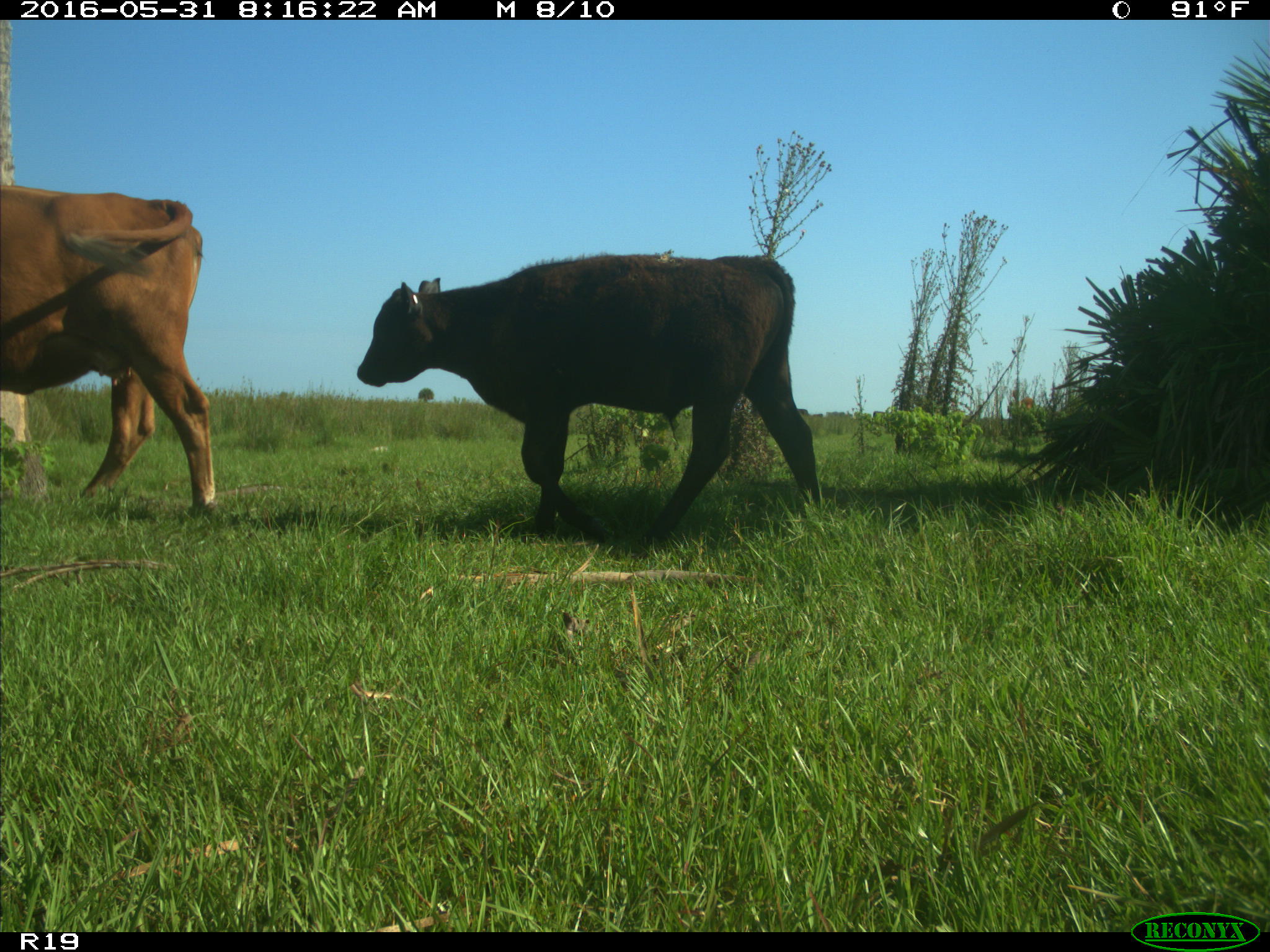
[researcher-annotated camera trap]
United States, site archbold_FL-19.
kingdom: Animalia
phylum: Chordata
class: Mammalia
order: Artiodactyla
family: Bovidae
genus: Bos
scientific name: Bos taurus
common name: domestic cow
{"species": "Bos taurus (domestic cow)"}